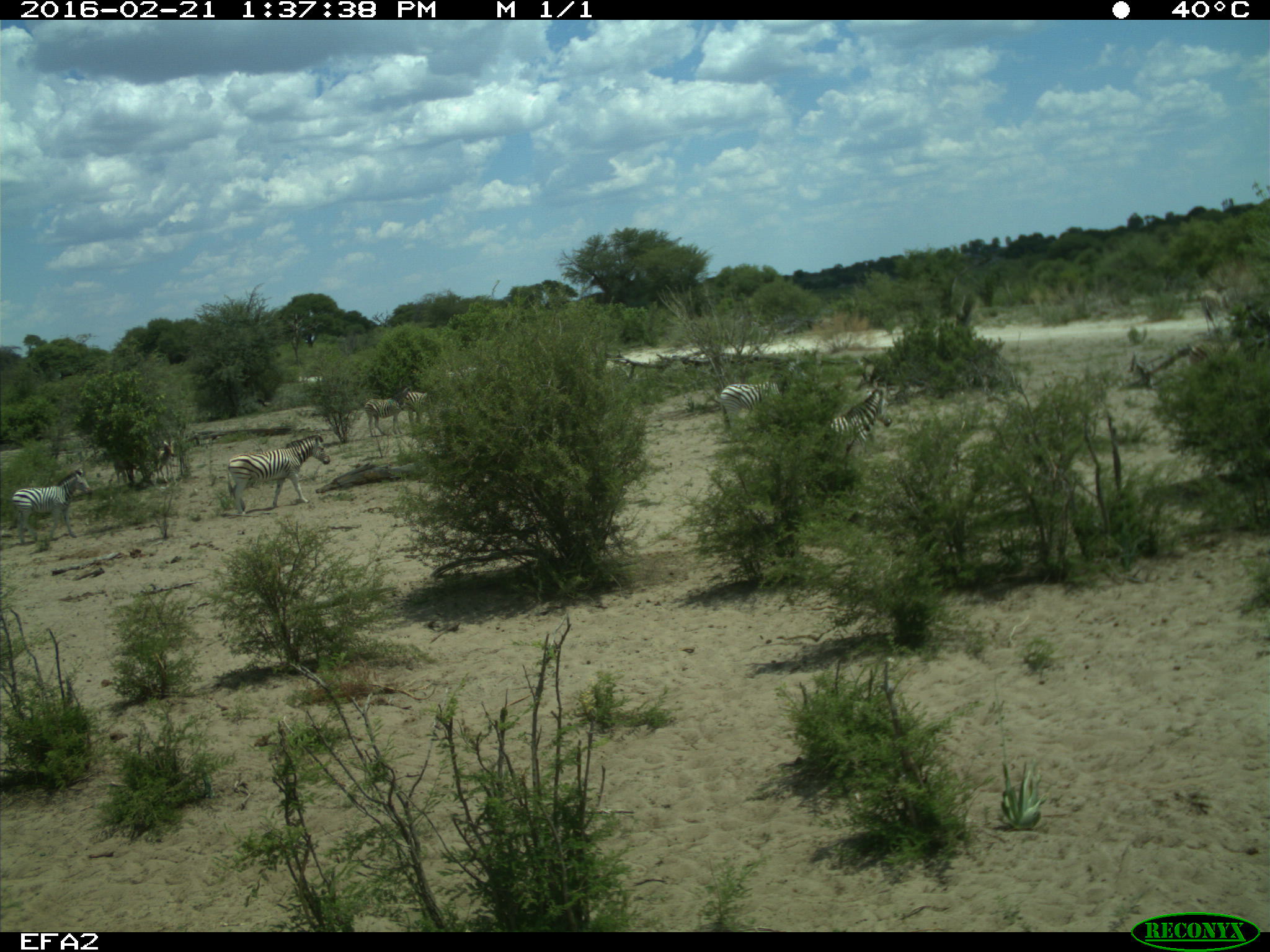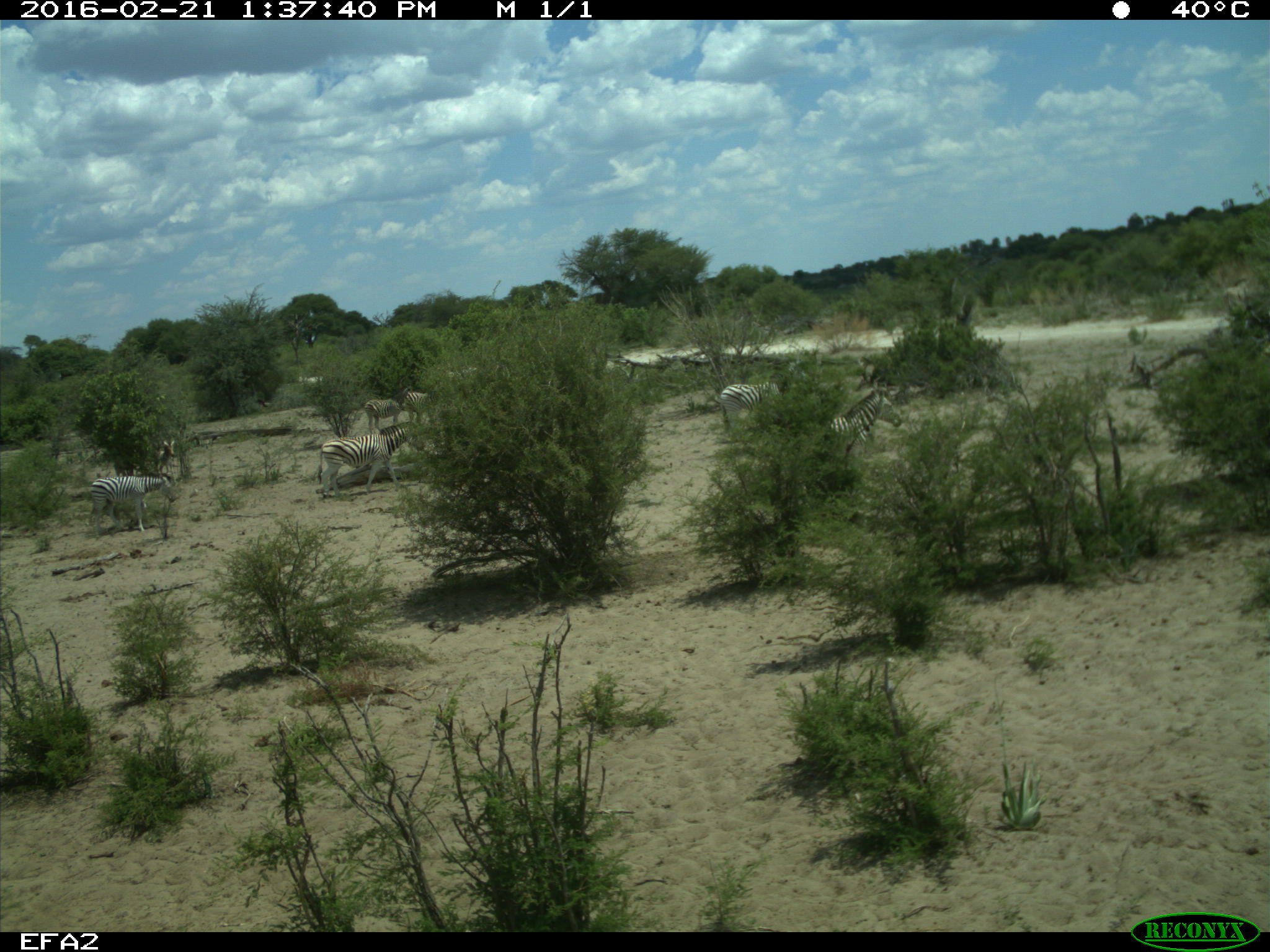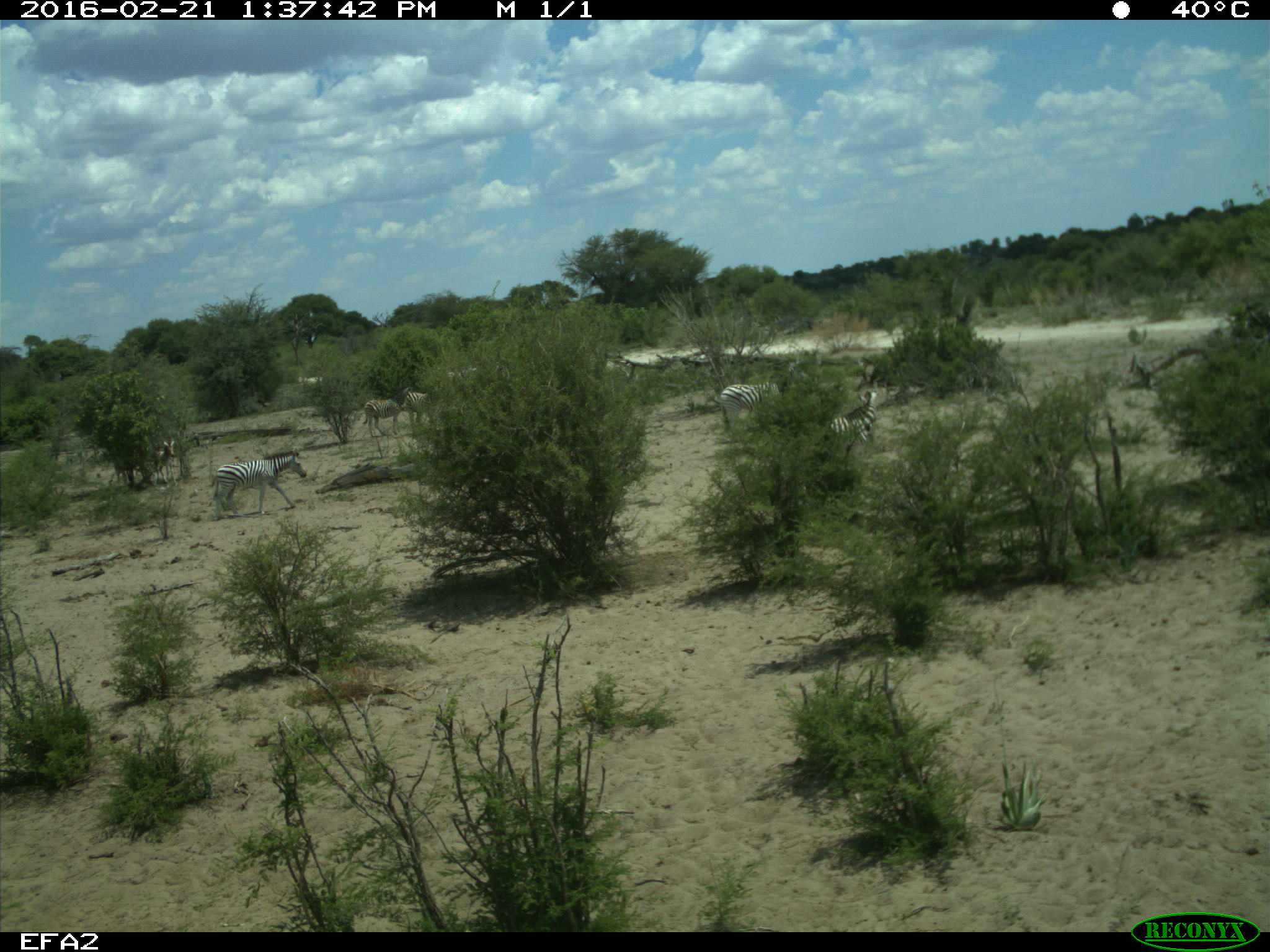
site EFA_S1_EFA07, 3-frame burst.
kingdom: Animalia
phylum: Chordata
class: Mammalia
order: Perissodactyla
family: Equidae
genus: Equus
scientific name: Equus quagga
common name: plains zebra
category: zebraplains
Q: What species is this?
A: Zebraplains (plains zebra) (Equus quagga).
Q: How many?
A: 8.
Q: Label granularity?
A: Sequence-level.